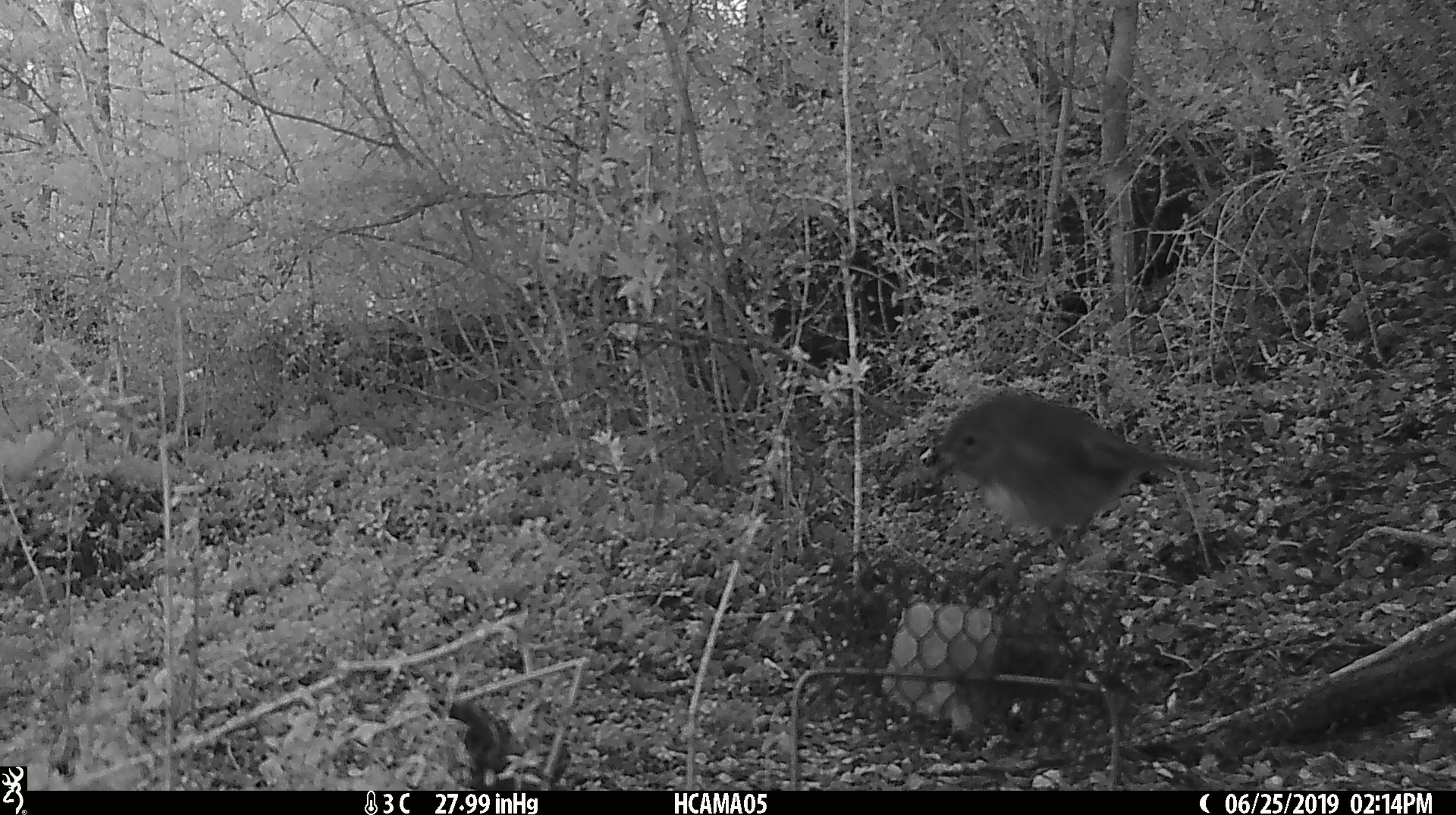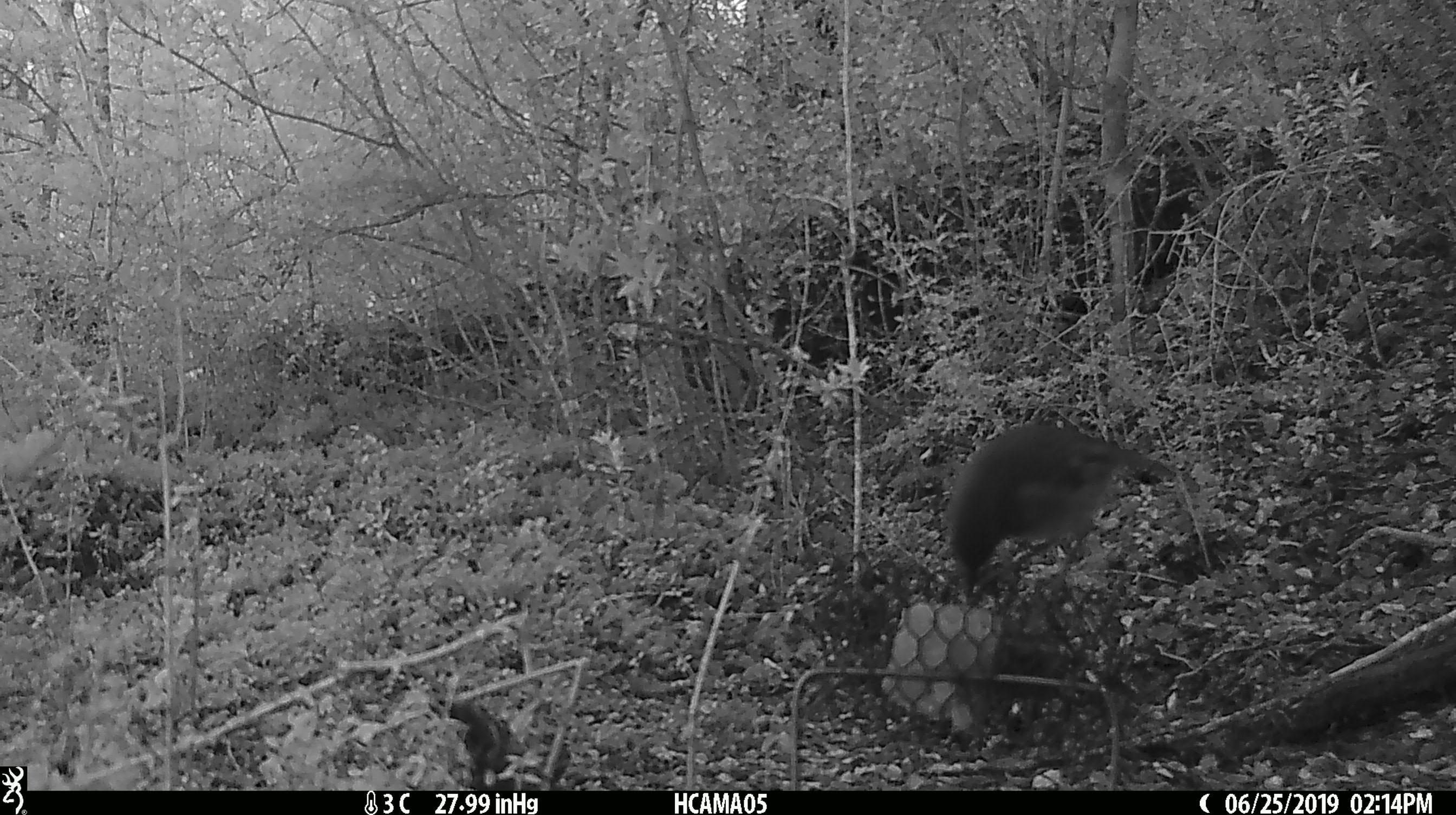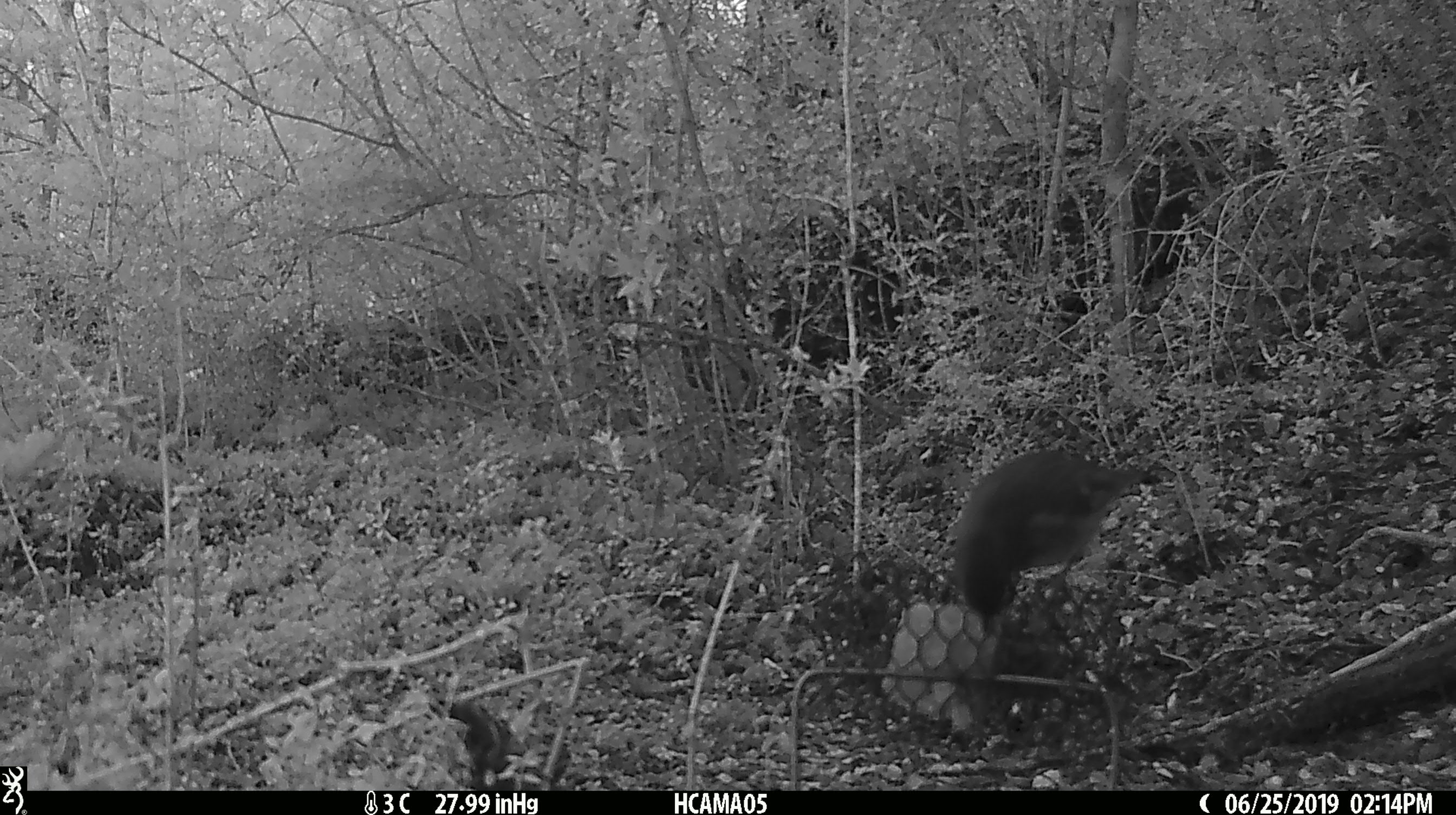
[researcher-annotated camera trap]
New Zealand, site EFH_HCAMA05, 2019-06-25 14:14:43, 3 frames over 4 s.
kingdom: Animalia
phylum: Chordata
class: Aves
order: Passeriformes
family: Petroicidae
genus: Petroica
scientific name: Petroica australis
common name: new zealand robin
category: robin